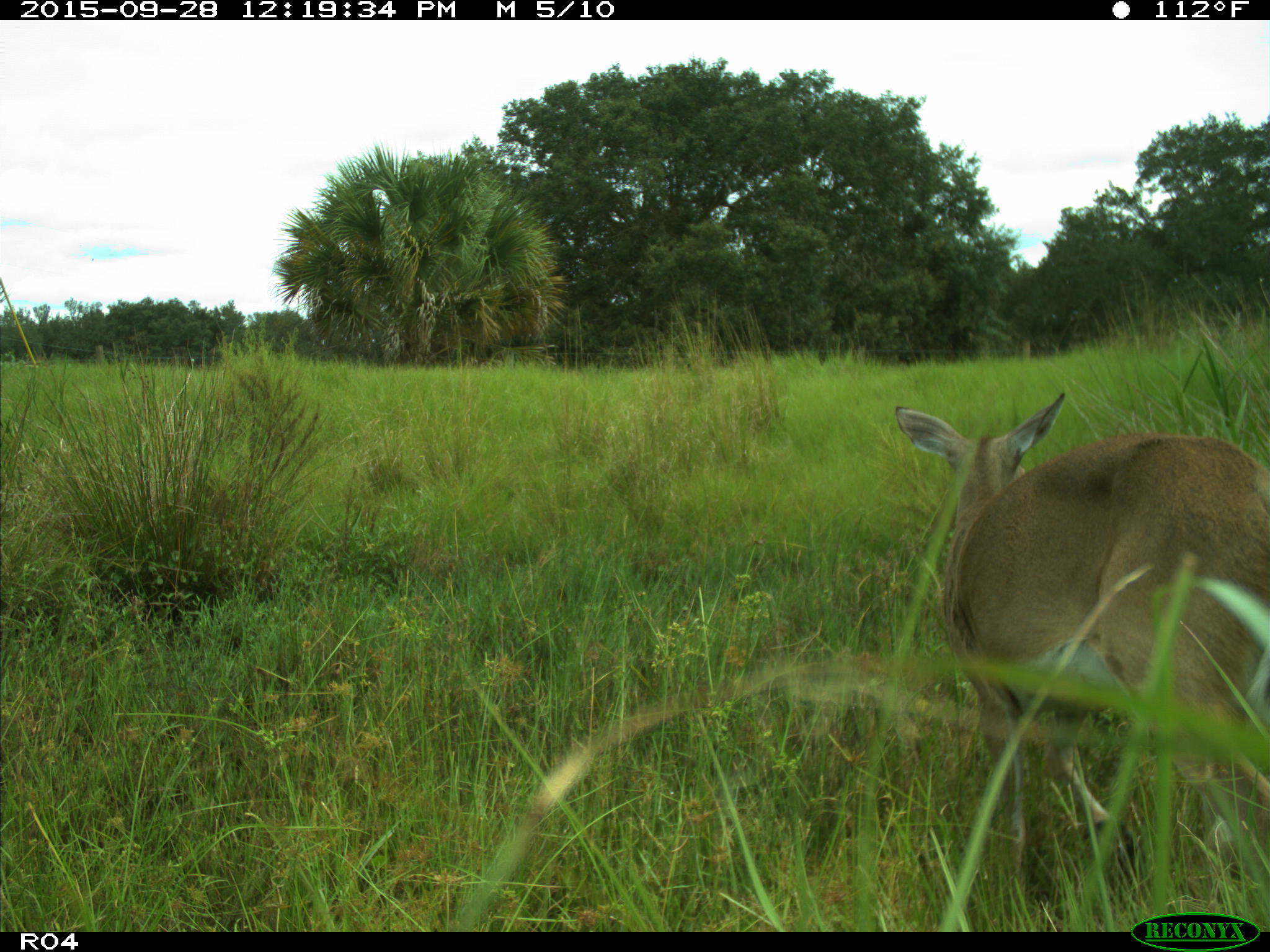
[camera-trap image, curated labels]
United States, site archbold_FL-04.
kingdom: Animalia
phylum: Chordata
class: Mammalia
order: Artiodactyla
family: Cervidae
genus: Odocoileus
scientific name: Odocoileus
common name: deer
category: unidentified deer